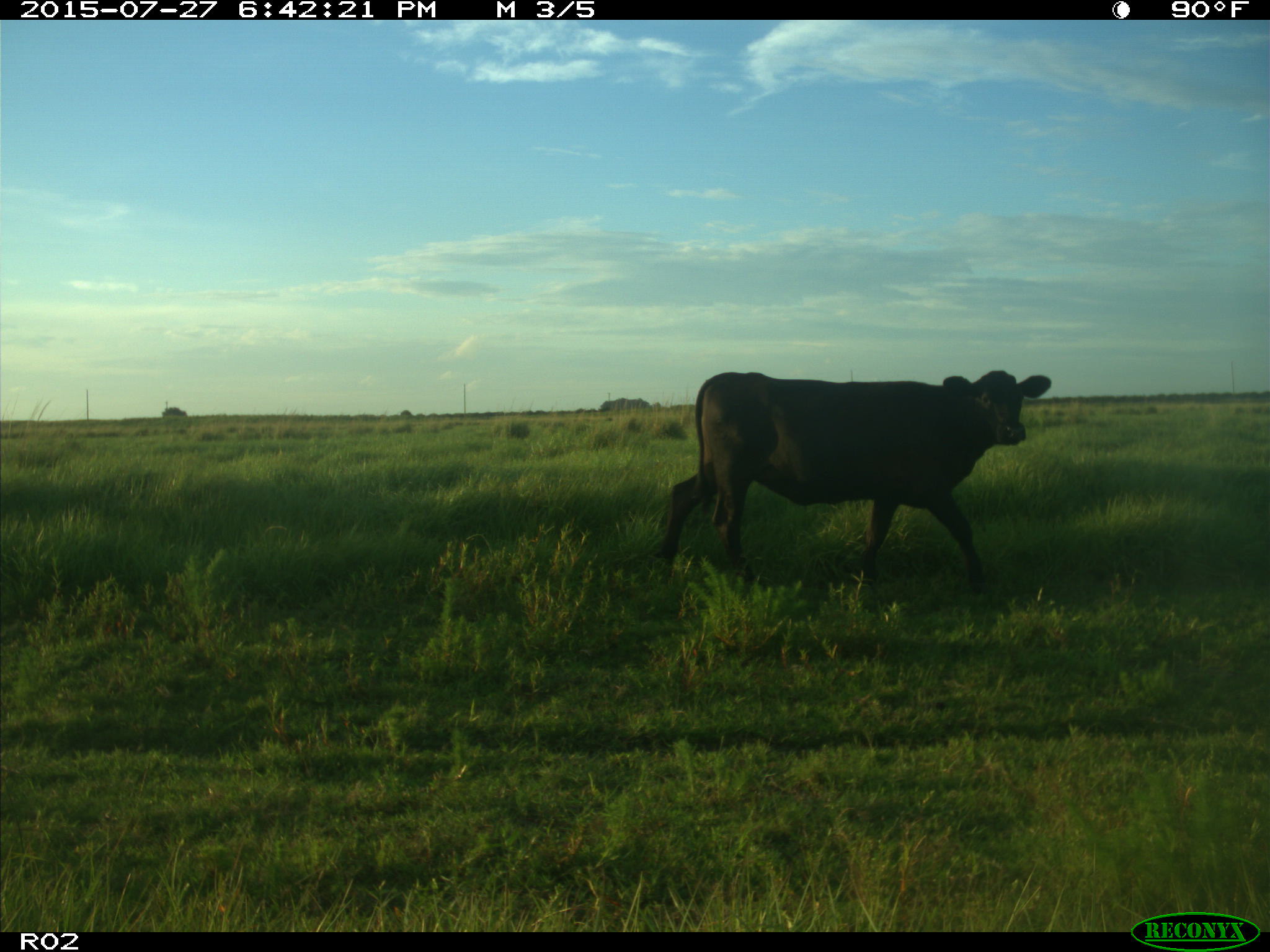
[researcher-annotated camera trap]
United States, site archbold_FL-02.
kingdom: Animalia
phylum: Chordata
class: Mammalia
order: Artiodactyla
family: Bovidae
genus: Bos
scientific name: Bos taurus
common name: domestic cow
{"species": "Bos taurus (domestic cow)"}